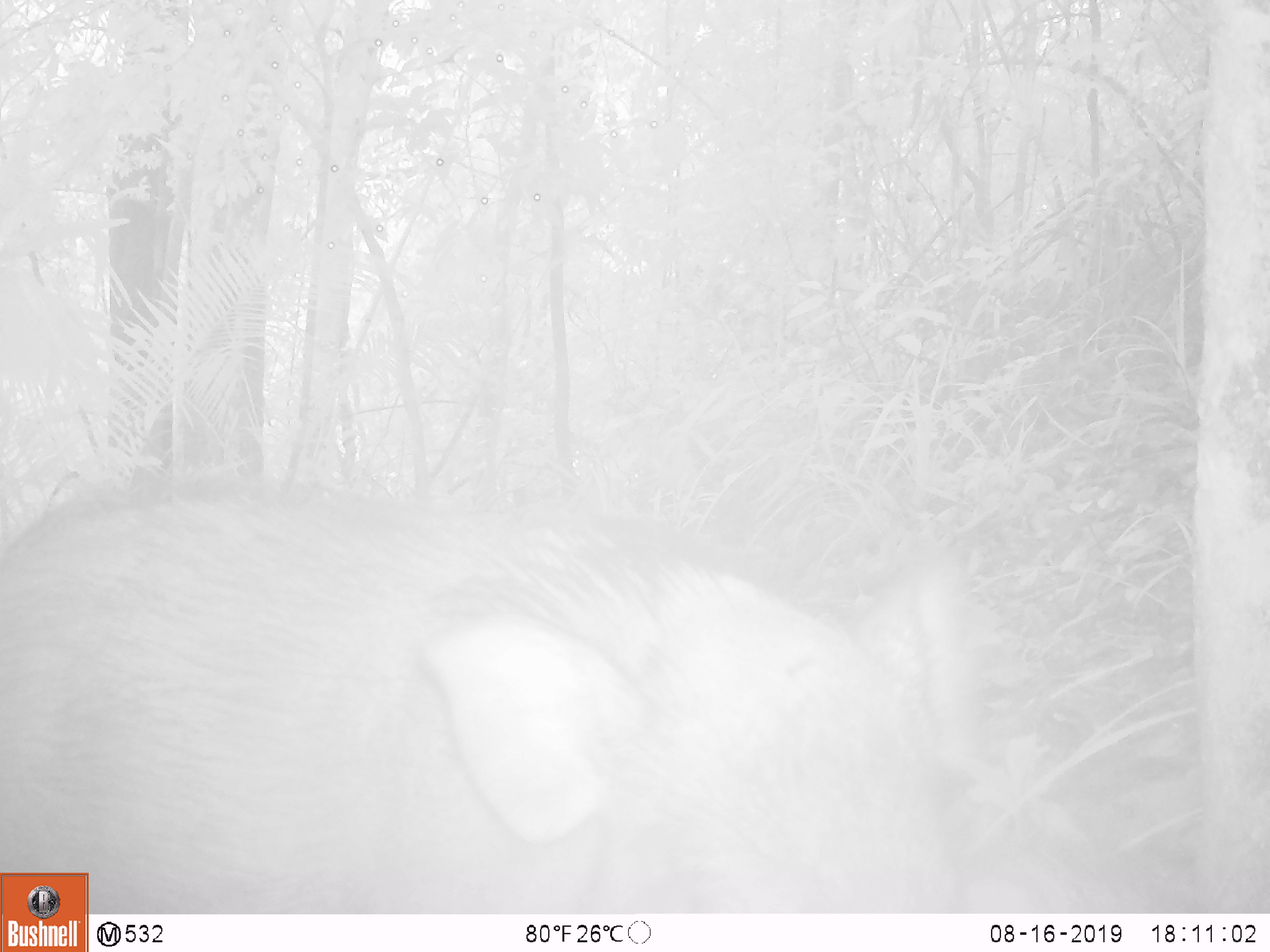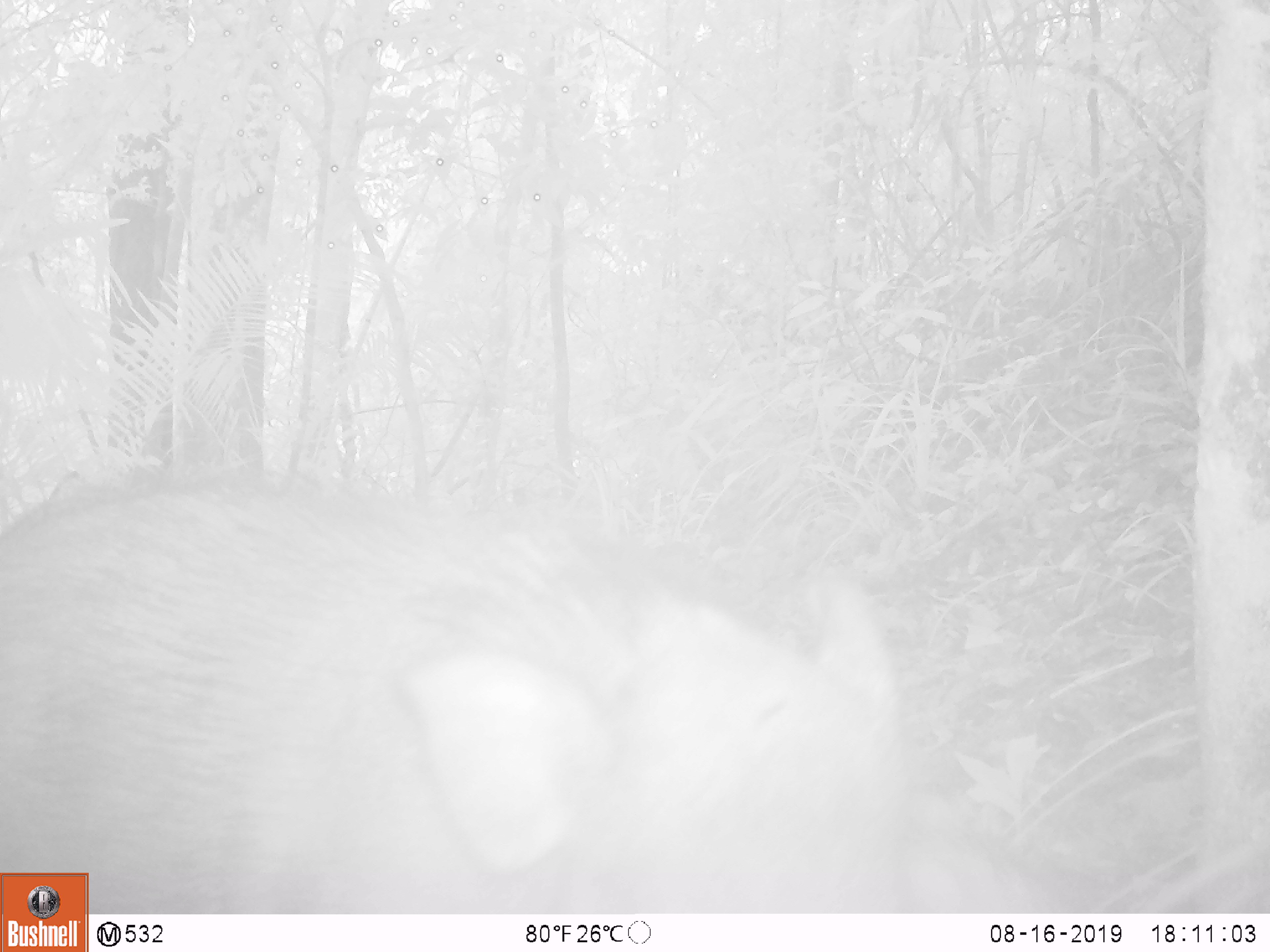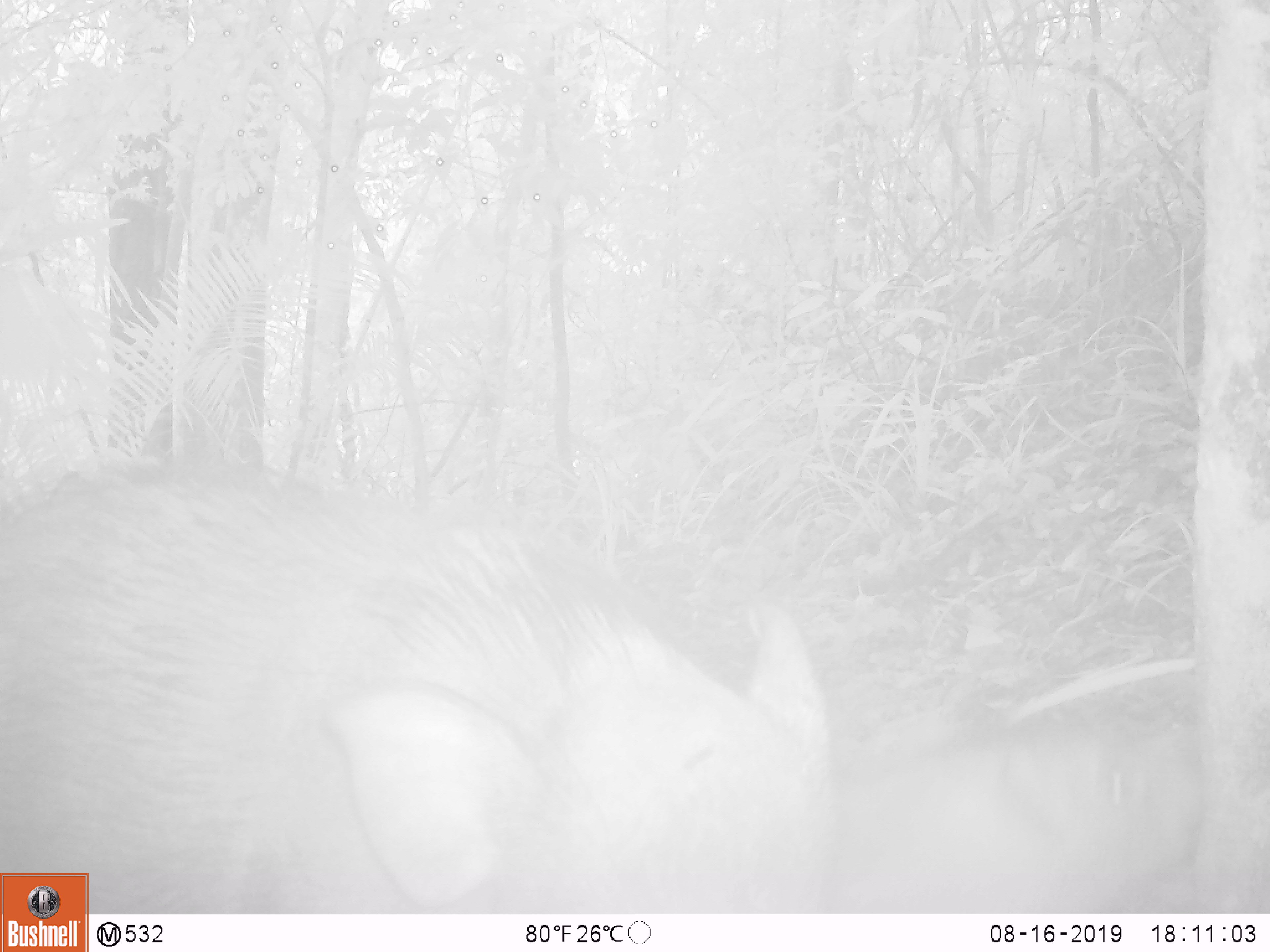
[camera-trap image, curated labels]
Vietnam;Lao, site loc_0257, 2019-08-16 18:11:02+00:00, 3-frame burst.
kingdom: Animalia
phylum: Chordata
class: Mammalia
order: Artiodactyla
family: Suidae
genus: Sus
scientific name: Sus scrofa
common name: eurasian wild pig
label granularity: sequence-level